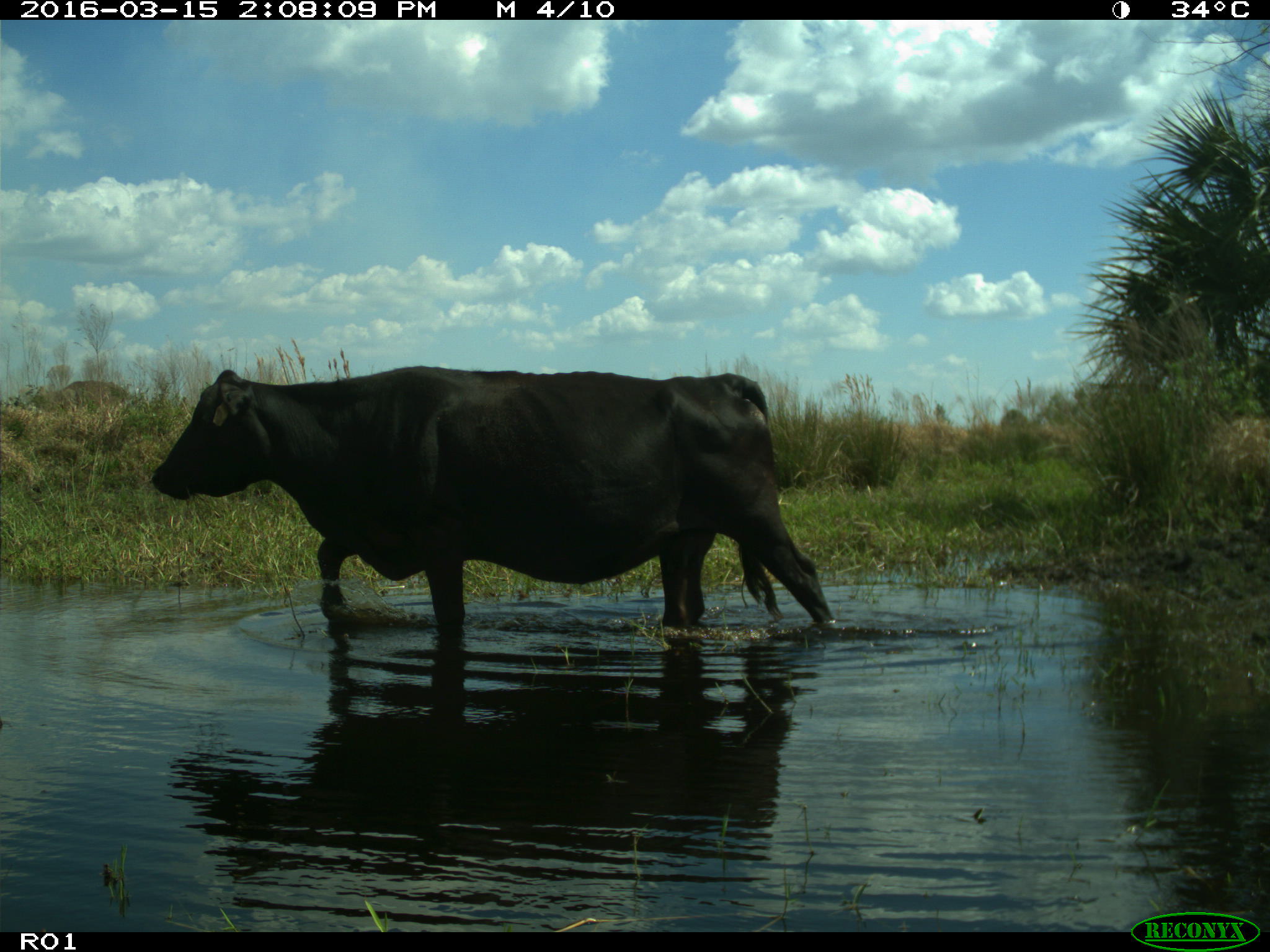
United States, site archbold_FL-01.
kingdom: Animalia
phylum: Chordata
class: Mammalia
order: Artiodactyla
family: Bovidae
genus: Bos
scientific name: Bos taurus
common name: domestic cow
Bos taurus (domestic cow).